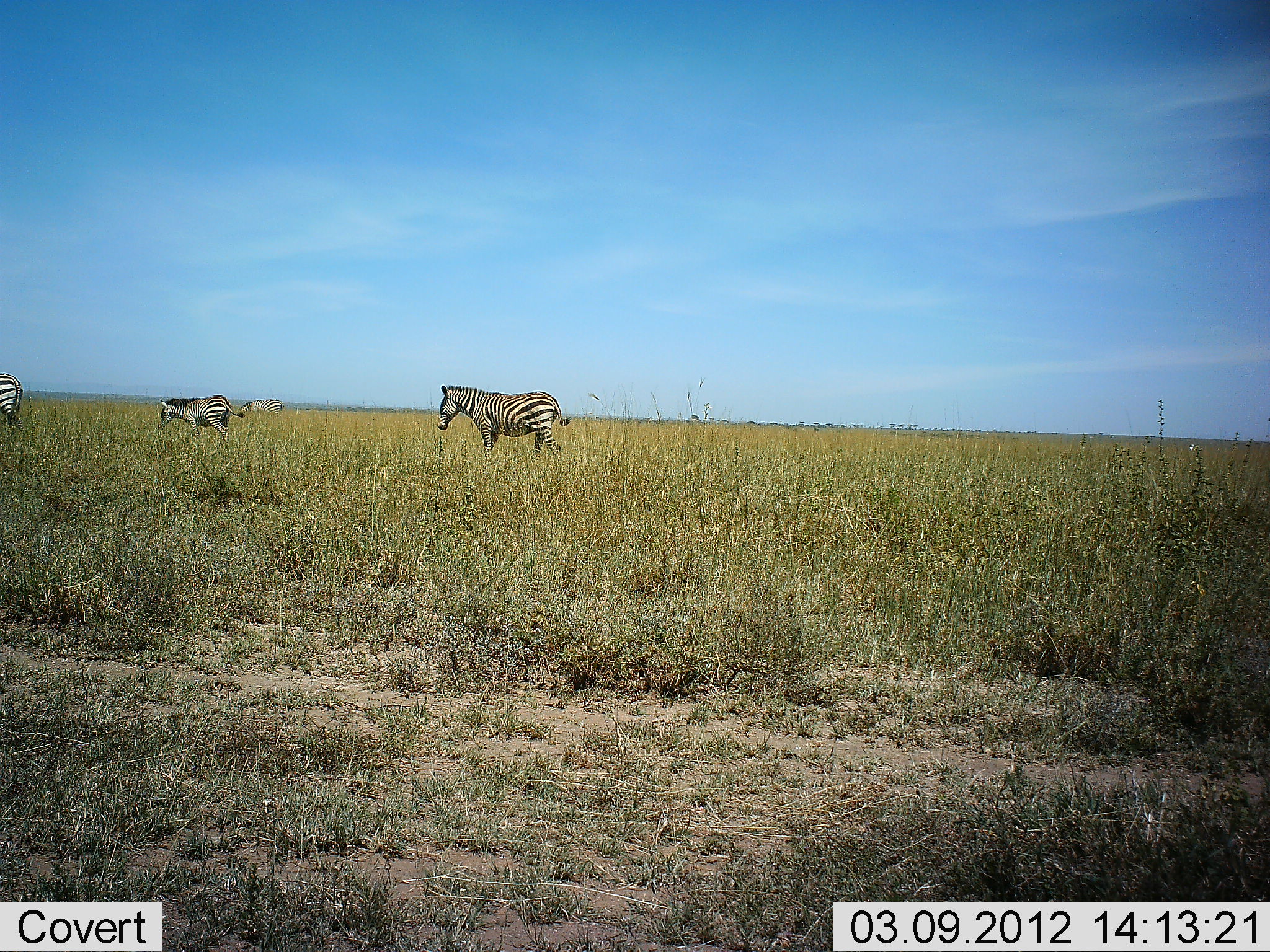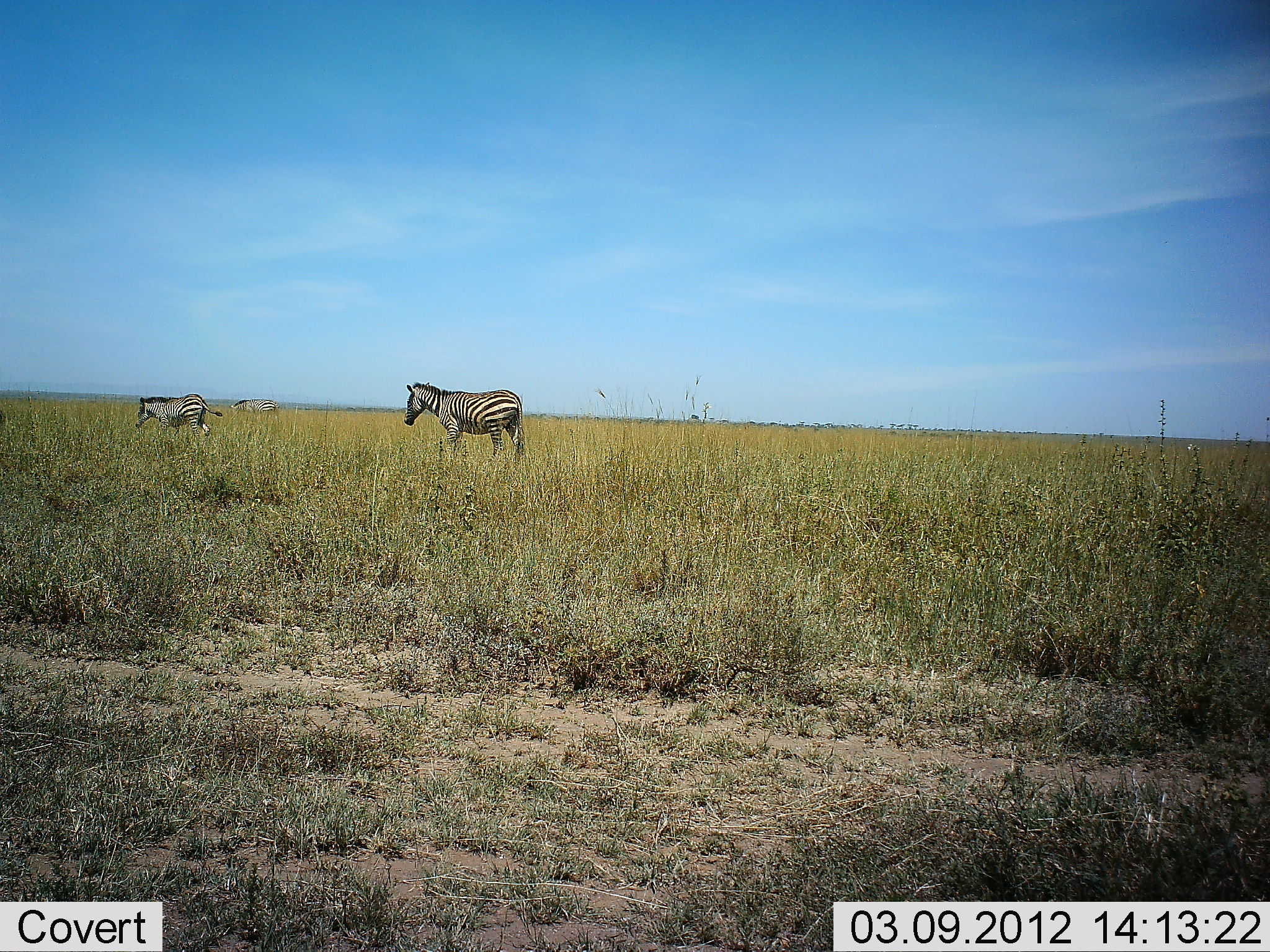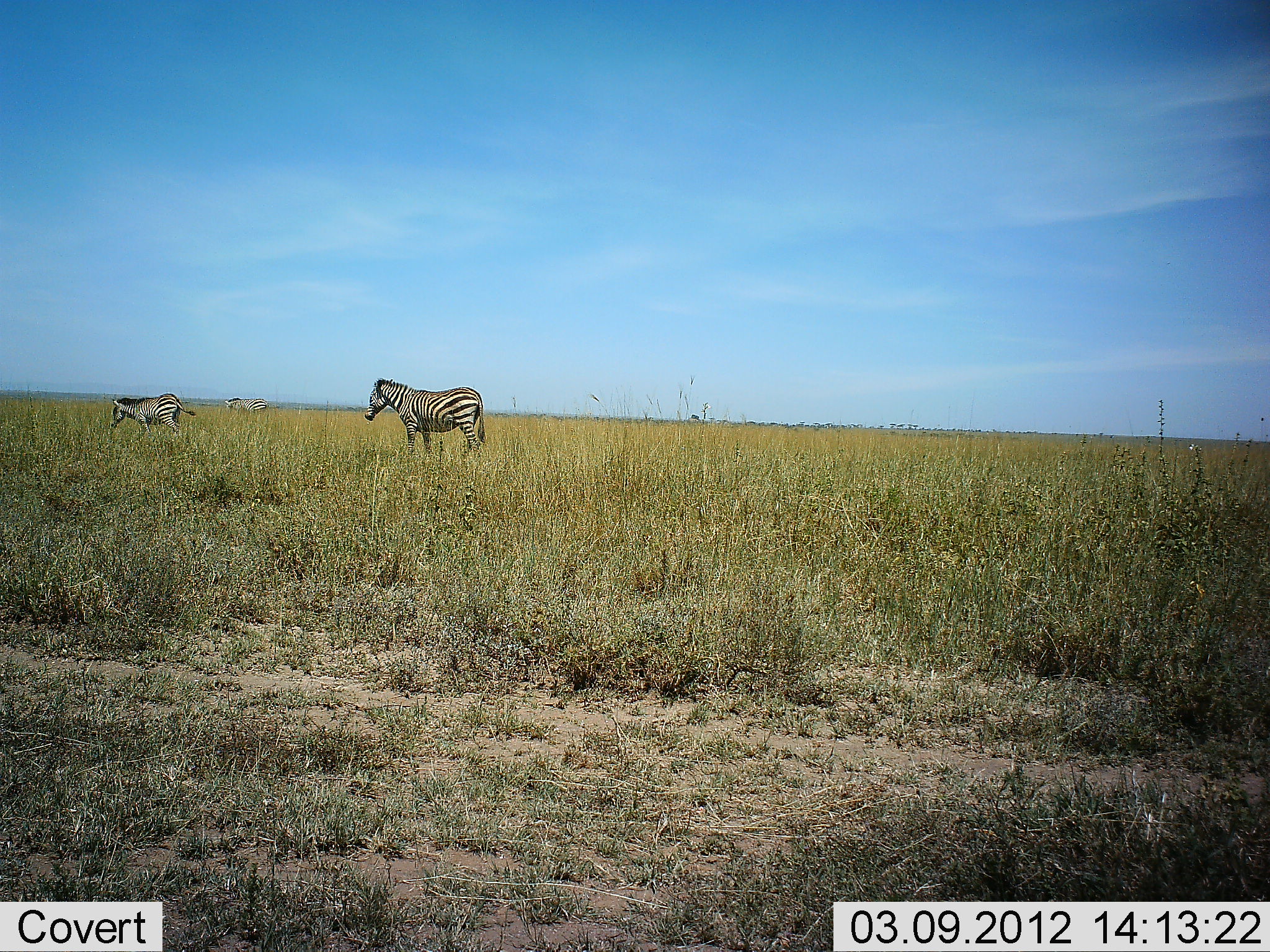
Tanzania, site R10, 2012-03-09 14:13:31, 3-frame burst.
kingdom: Animalia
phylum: Chordata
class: Mammalia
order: Perissodactyla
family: Equidae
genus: Equus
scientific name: Equus quagga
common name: plains zebra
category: zebra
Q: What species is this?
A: Zebra (plains zebra) (Equus quagga).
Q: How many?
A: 4.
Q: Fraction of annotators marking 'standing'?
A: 12%.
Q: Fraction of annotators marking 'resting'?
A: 0%.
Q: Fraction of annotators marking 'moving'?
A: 94%.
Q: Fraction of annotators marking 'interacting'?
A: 0%.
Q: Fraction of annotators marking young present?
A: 25%.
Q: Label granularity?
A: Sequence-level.